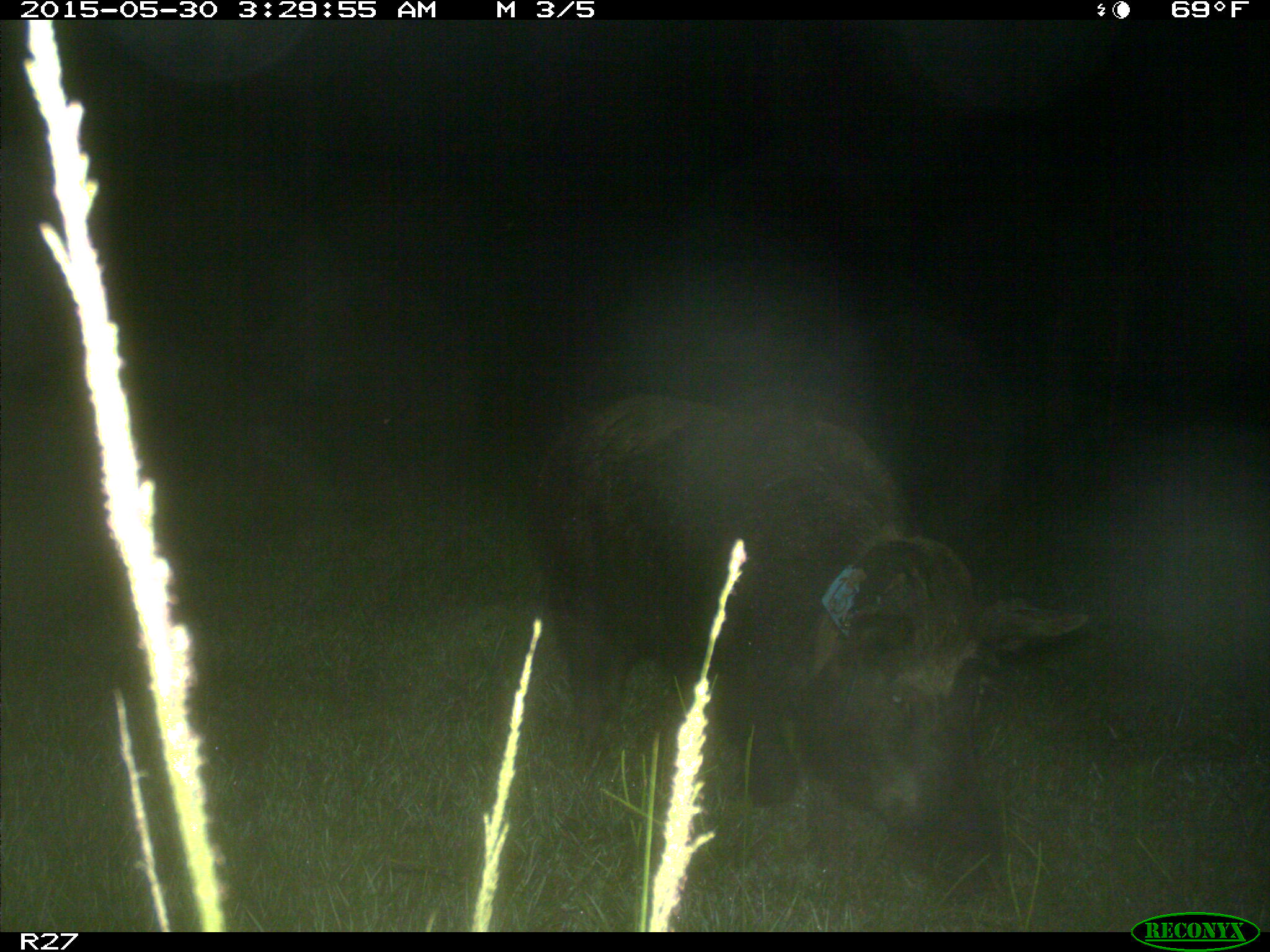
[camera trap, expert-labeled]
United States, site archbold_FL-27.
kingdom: Animalia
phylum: Chordata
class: Mammalia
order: Artiodactyla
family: Suidae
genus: Sus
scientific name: Sus scrofa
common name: wild boar